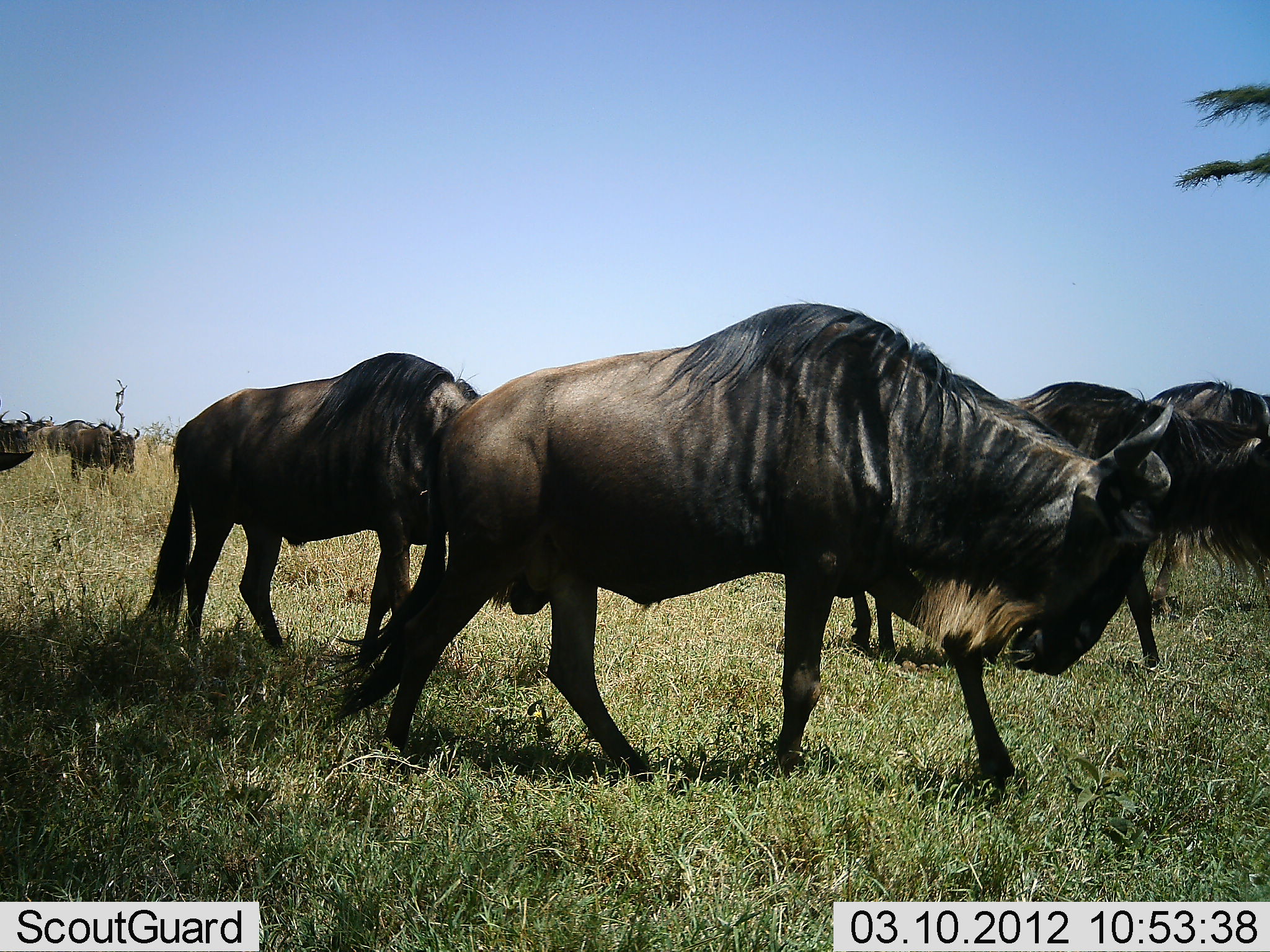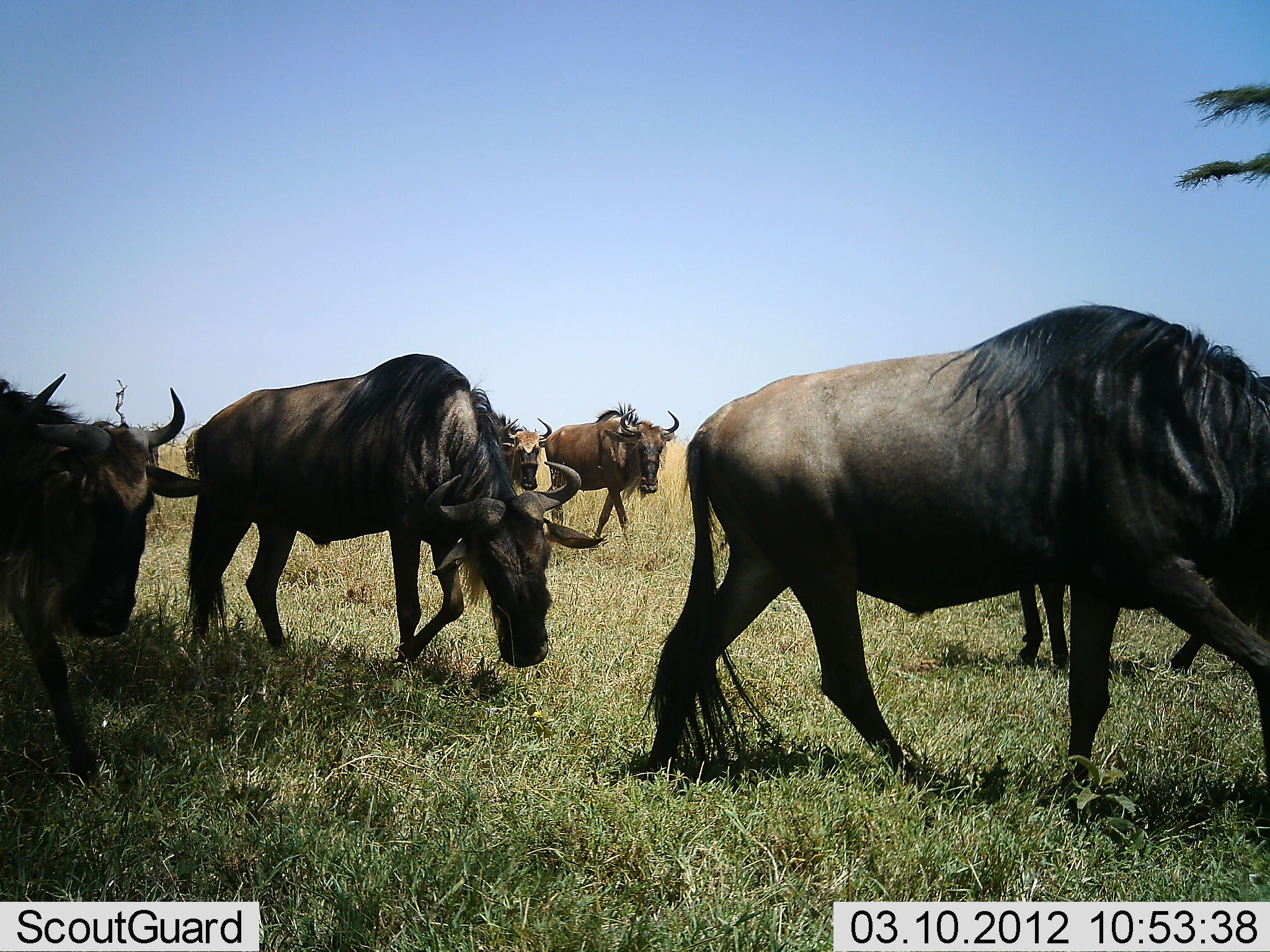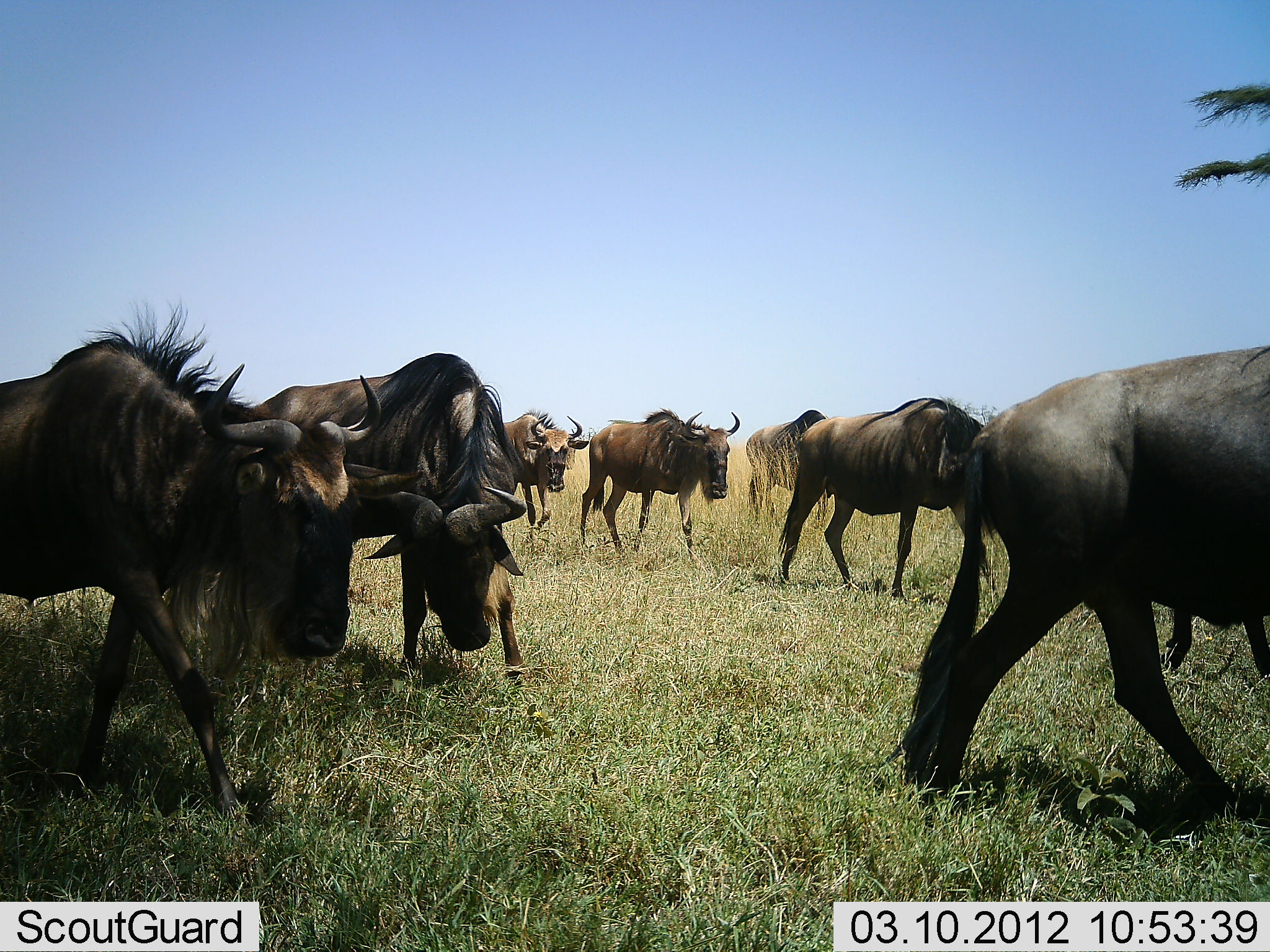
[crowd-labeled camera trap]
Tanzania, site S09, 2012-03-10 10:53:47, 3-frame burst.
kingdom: Animalia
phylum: Chordata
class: Mammalia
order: Artiodactyla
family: Bovidae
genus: Connochaetes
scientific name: Connochaetes taurinus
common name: blue wildebeest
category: wildebeest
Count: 9.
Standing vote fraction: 0%.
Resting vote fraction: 0%.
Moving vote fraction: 100%.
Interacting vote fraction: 0%.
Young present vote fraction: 0%.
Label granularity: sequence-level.